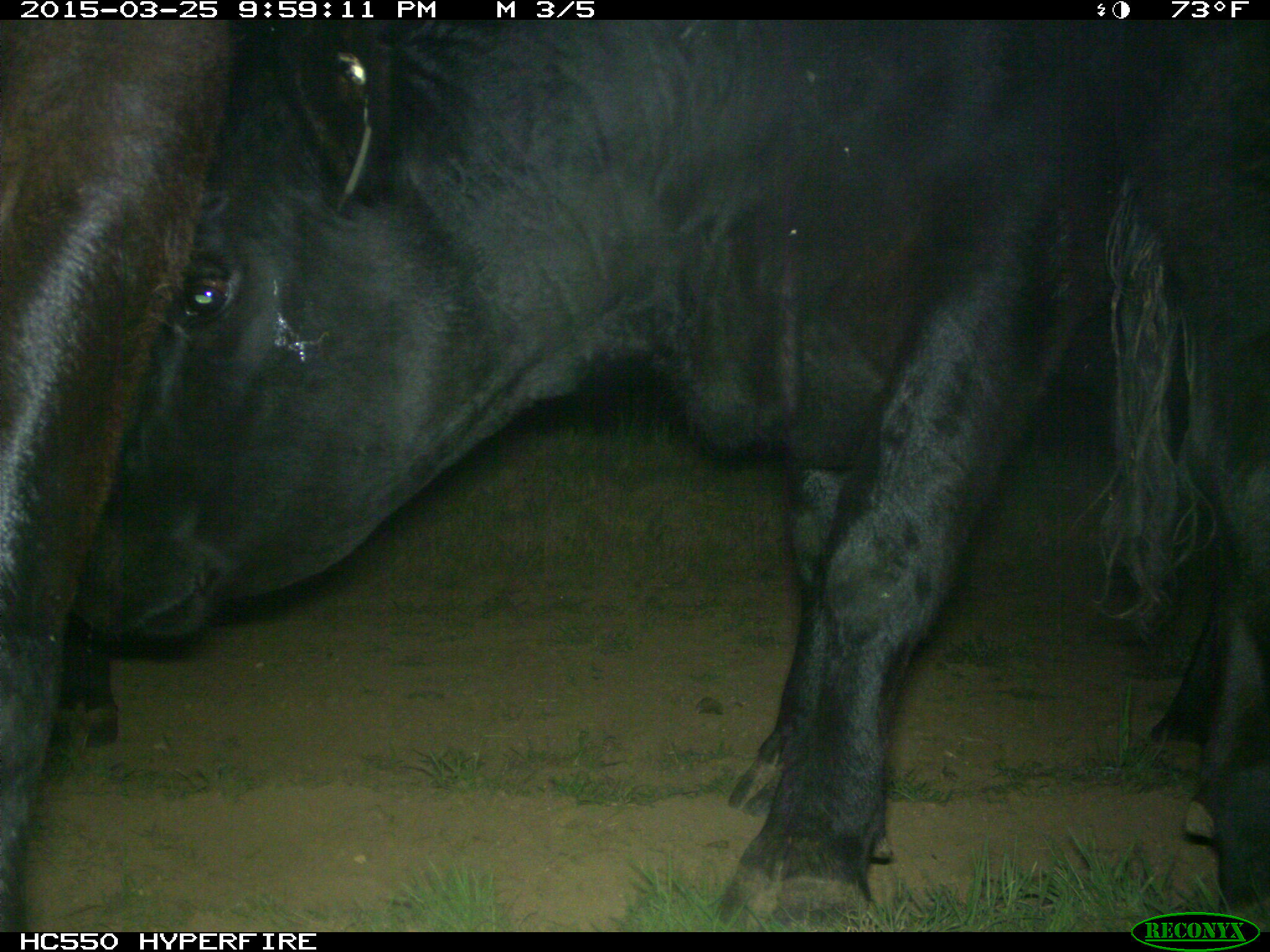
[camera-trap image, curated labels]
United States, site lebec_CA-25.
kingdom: Animalia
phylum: Chordata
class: Mammalia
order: Artiodactyla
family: Bovidae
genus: Bos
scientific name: Bos taurus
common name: domestic cow